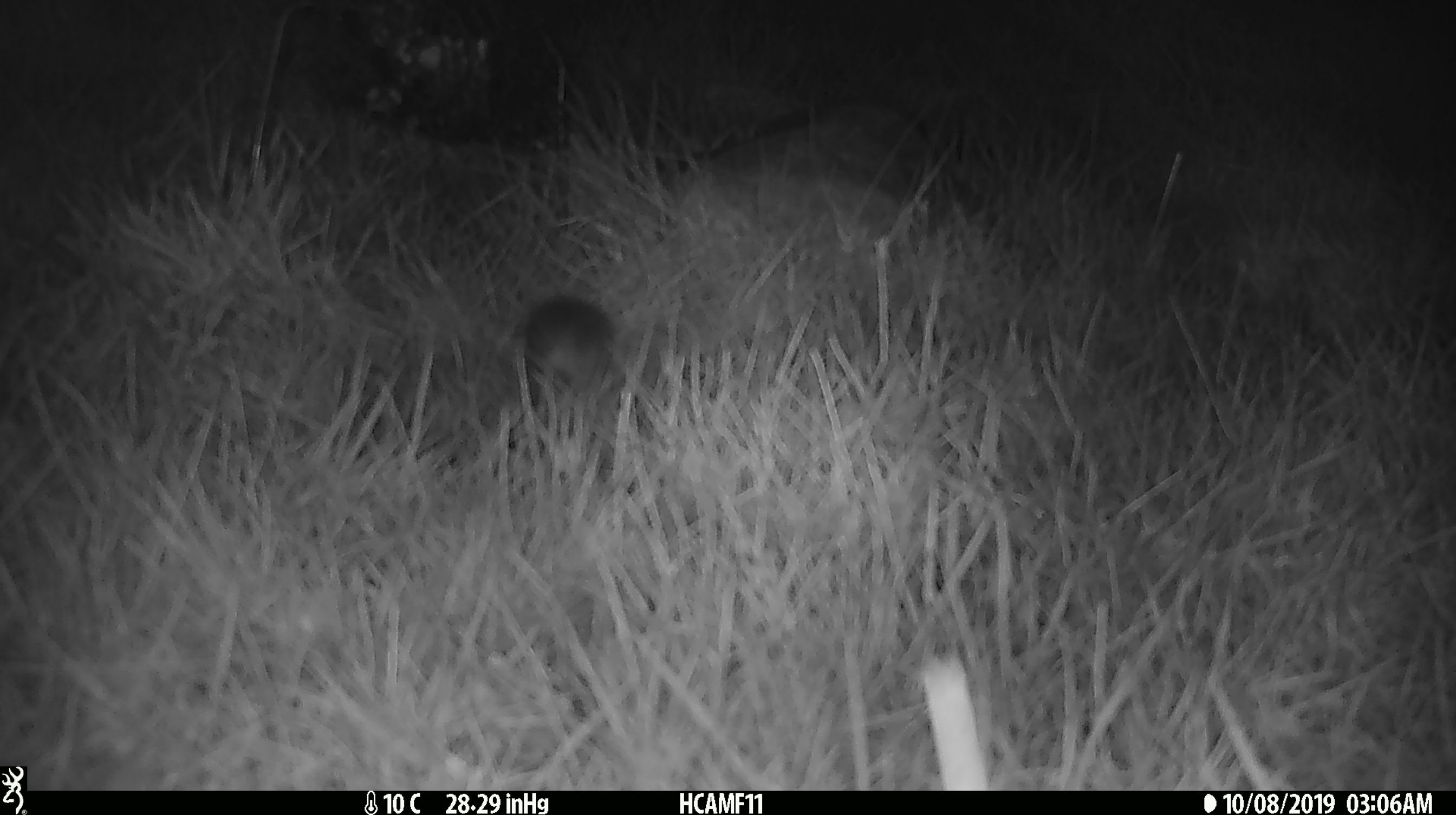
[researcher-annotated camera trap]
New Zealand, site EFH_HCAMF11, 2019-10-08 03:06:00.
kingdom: Animalia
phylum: Chordata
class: Mammalia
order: Rodentia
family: Muridae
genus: Mus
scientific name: Mus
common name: mouse